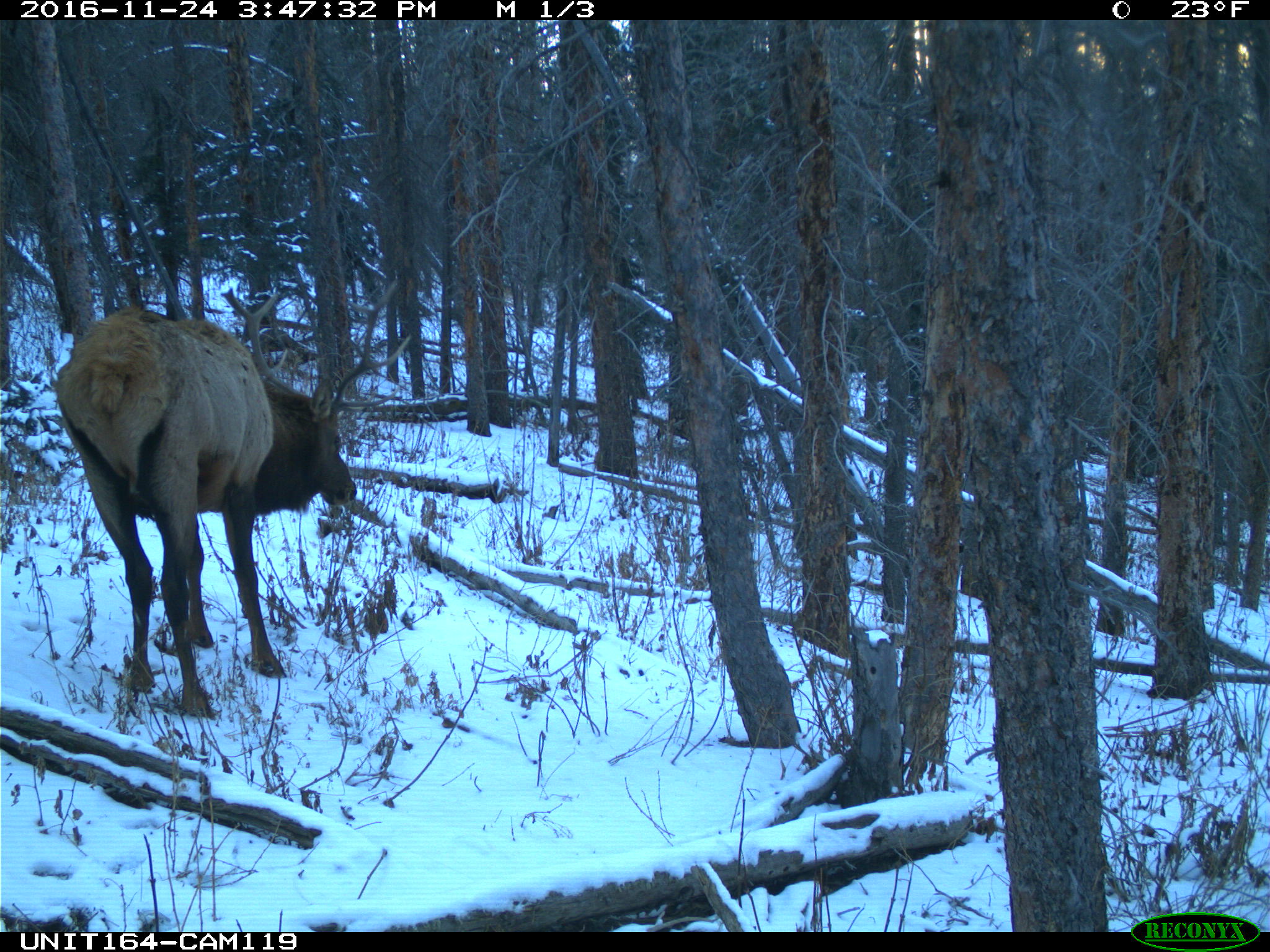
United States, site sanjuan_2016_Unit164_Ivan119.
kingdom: Animalia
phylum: Chordata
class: Mammalia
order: Artiodactyla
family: Cervidae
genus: Cervus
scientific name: Cervus elaphus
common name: red deer